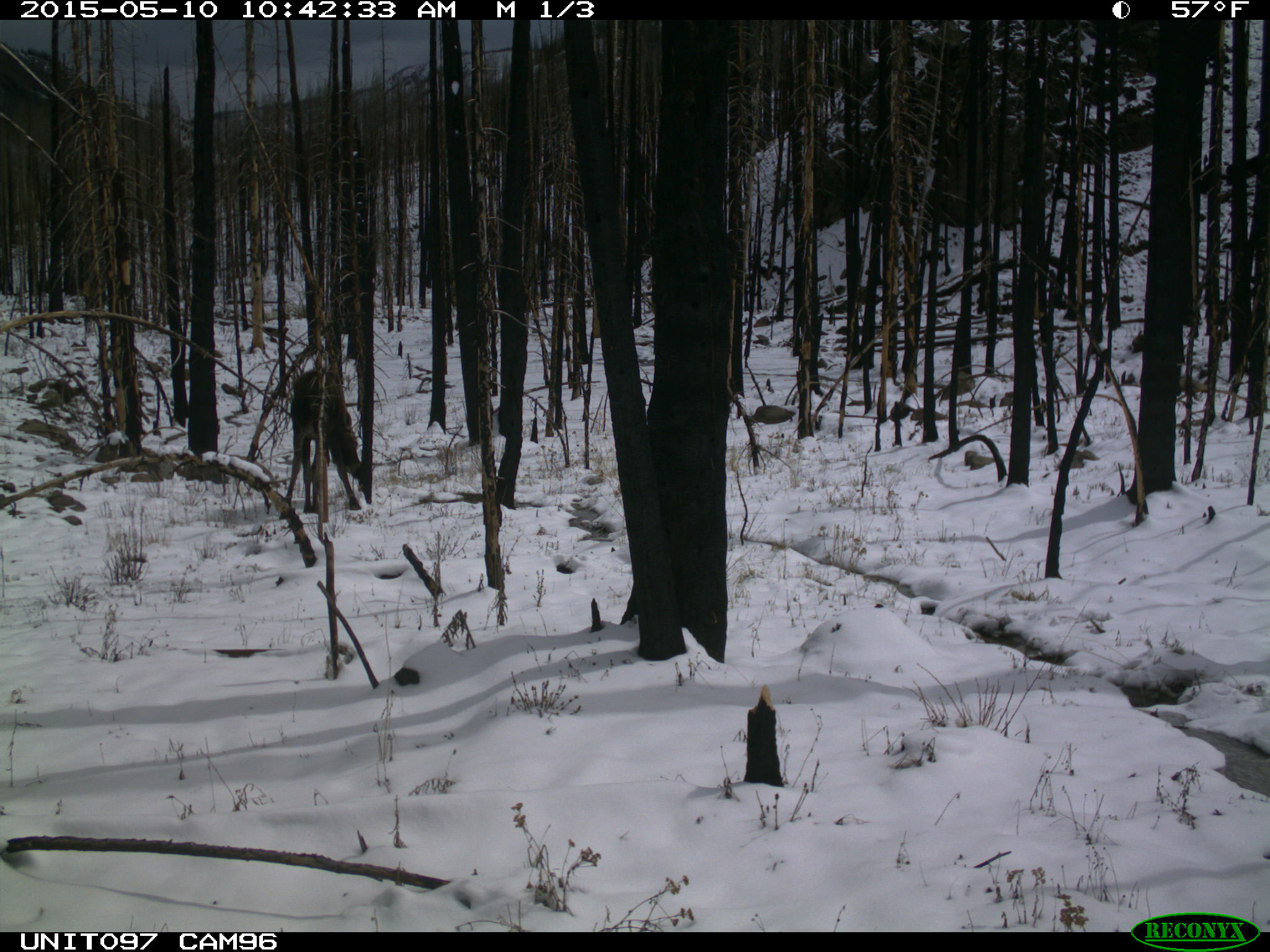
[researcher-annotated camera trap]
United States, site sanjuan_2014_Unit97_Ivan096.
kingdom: Animalia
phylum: Chordata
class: Mammalia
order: Artiodactyla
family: Cervidae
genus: Alces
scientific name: Alces alces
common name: moose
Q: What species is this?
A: Alces alces (moose).